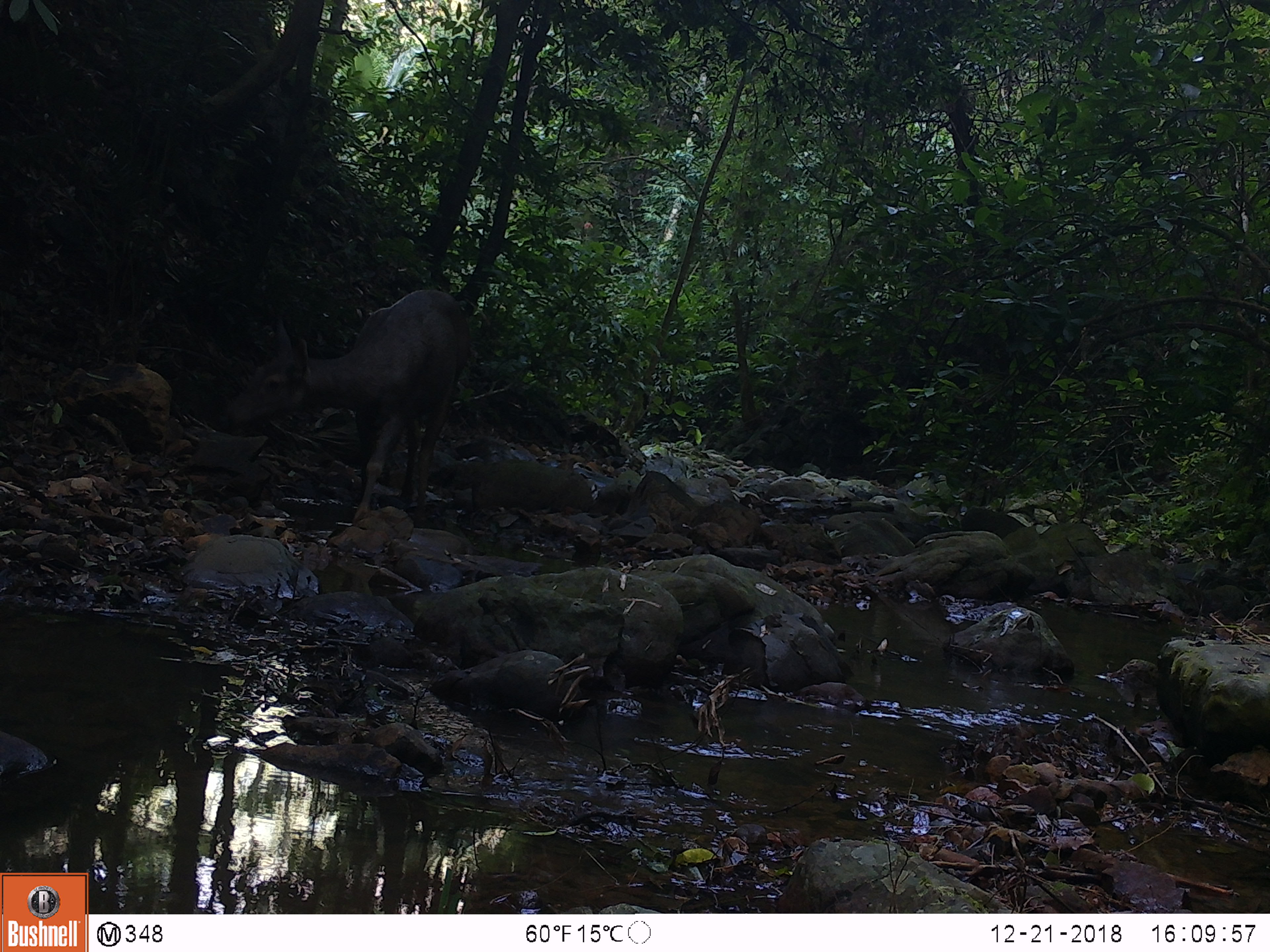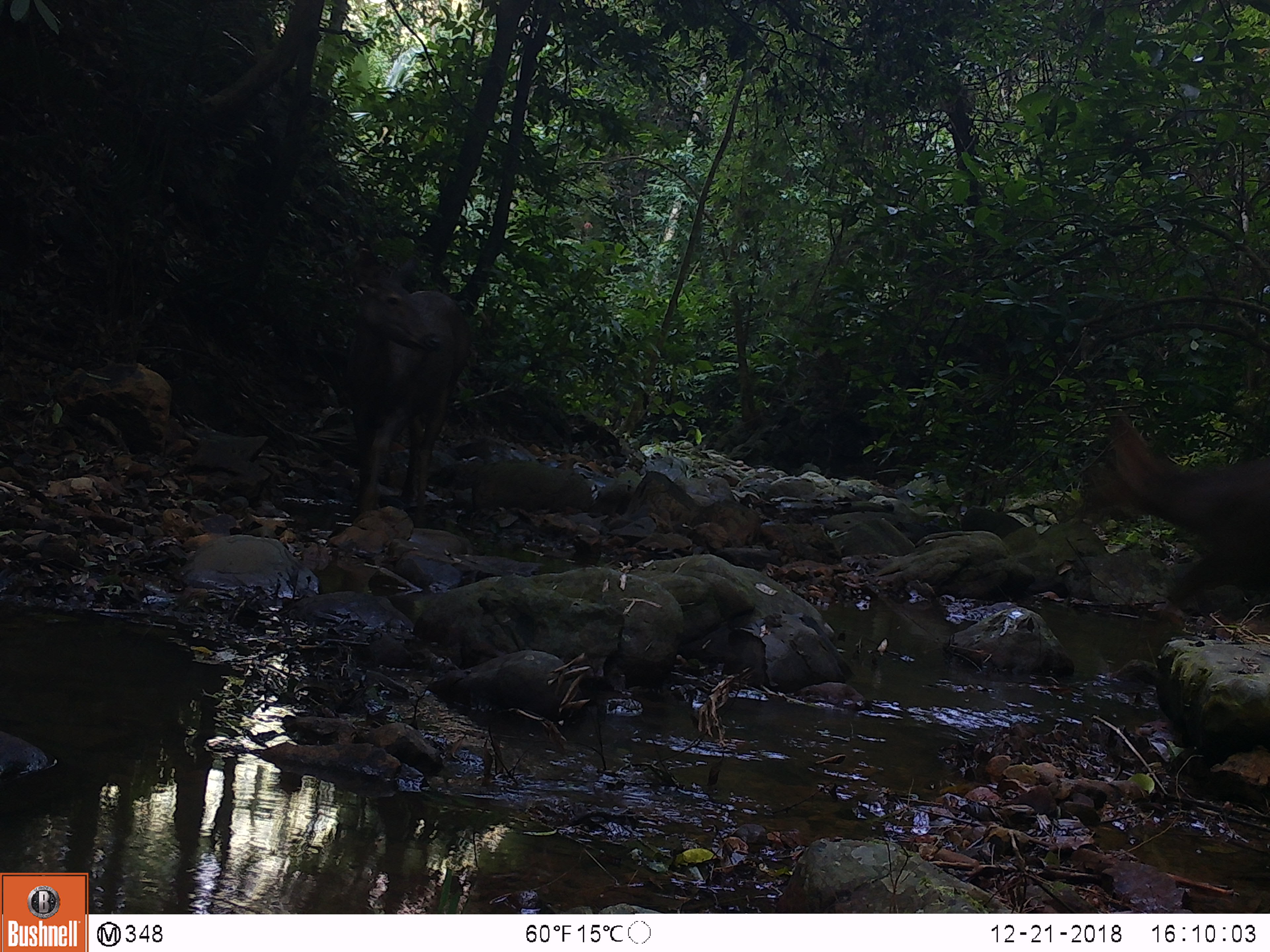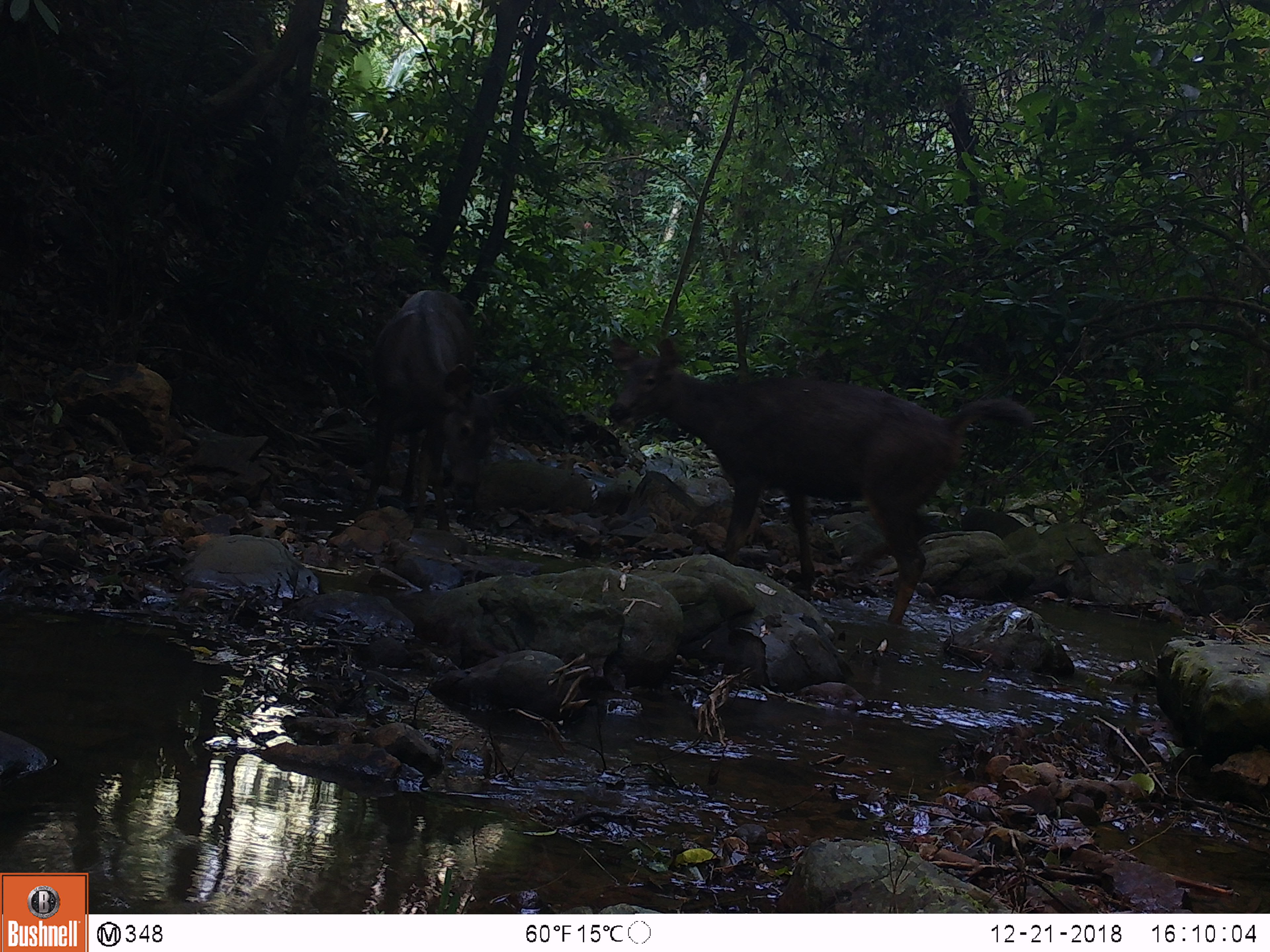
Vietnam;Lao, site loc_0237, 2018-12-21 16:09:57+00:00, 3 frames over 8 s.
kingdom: Animalia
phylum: Chordata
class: Mammalia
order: Artiodactyla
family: Cervidae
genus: Rusa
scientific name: Rusa unicolor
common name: sambar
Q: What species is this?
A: Sambar (Rusa unicolor).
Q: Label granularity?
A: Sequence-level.